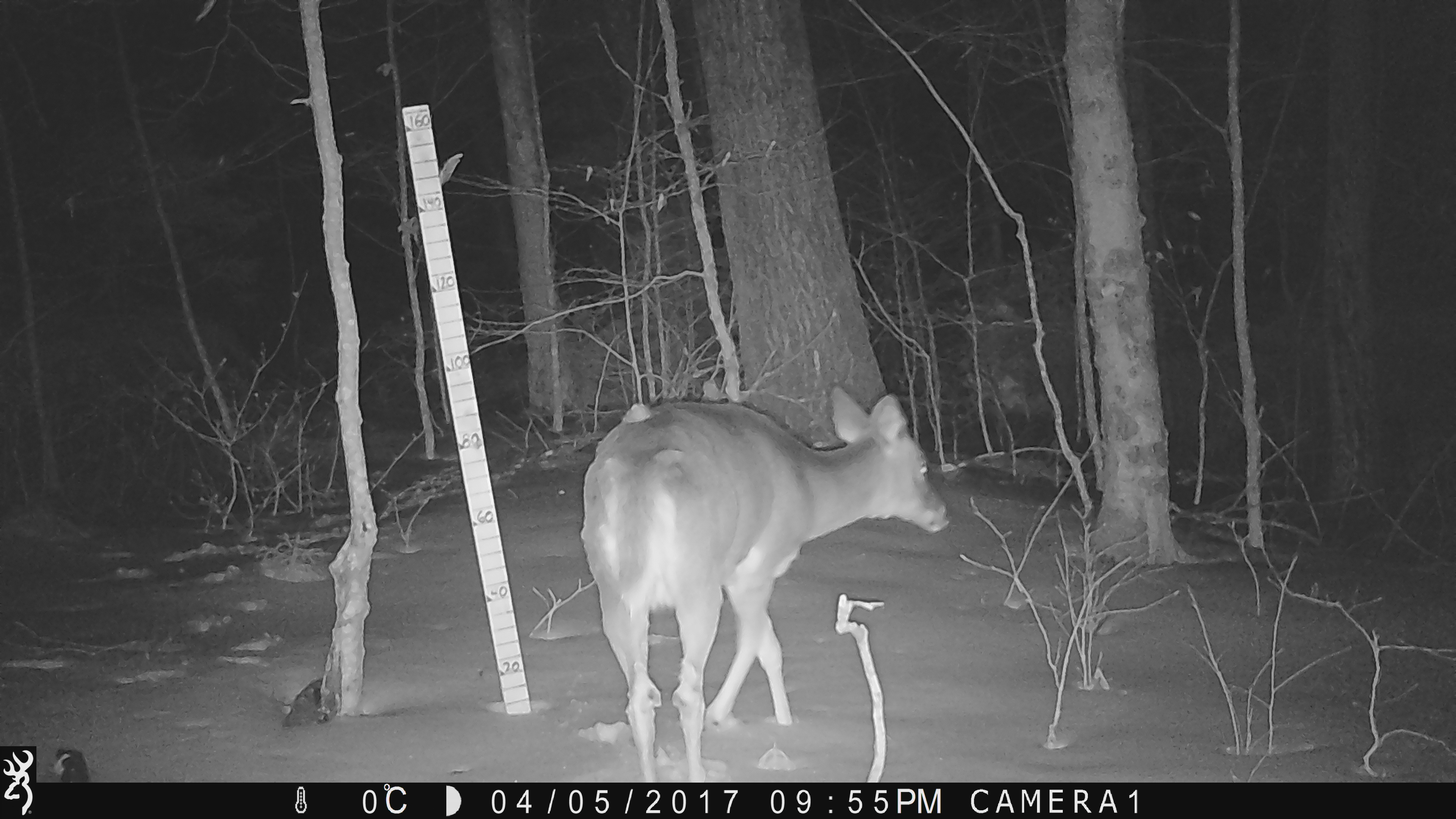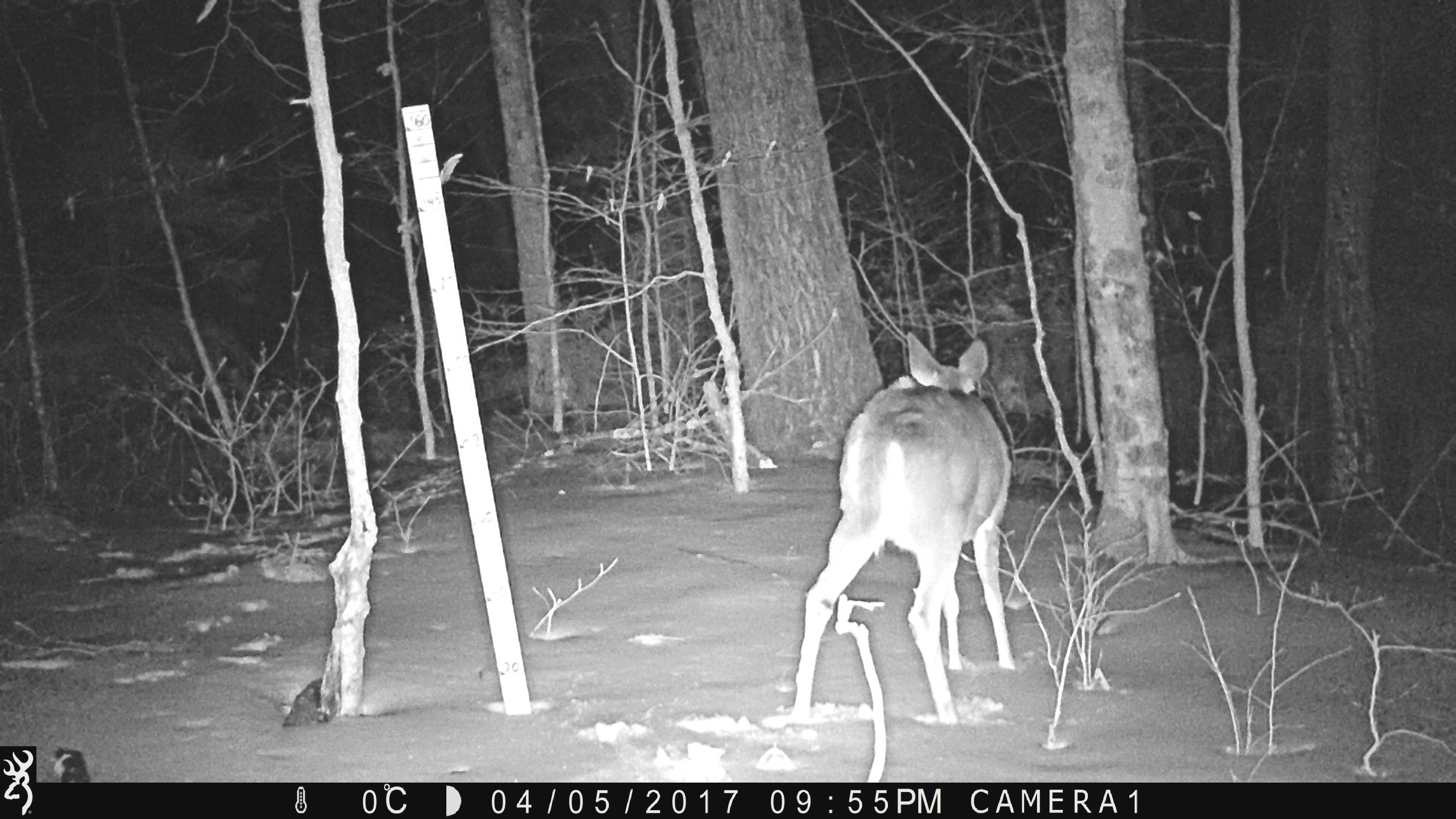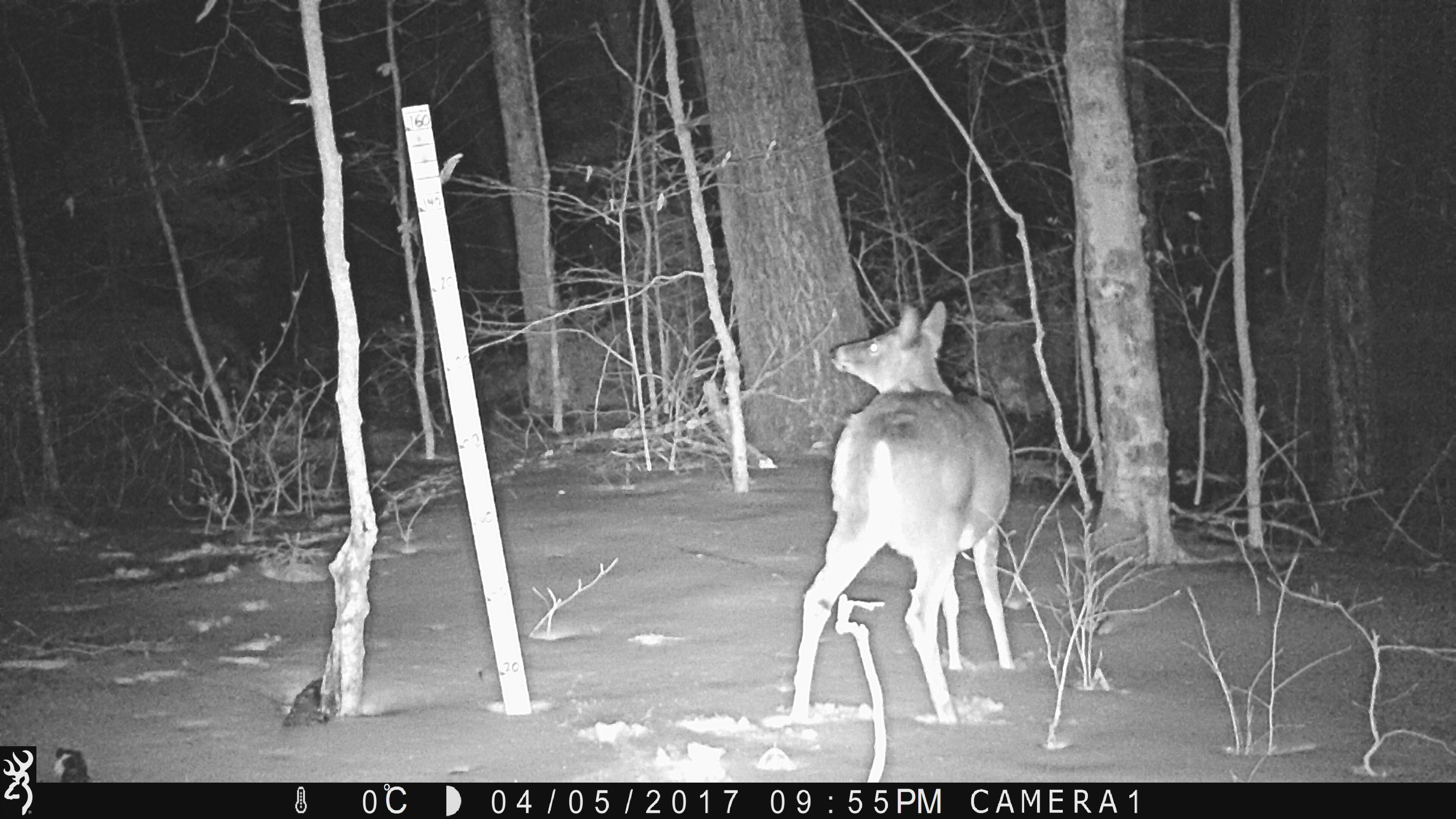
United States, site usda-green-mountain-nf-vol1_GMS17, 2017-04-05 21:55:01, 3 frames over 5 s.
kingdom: Animalia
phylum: Chordata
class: Mammalia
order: Artiodactyla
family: Cervidae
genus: Odocoileus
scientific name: Odocoileus virginianus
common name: white-tailed deer